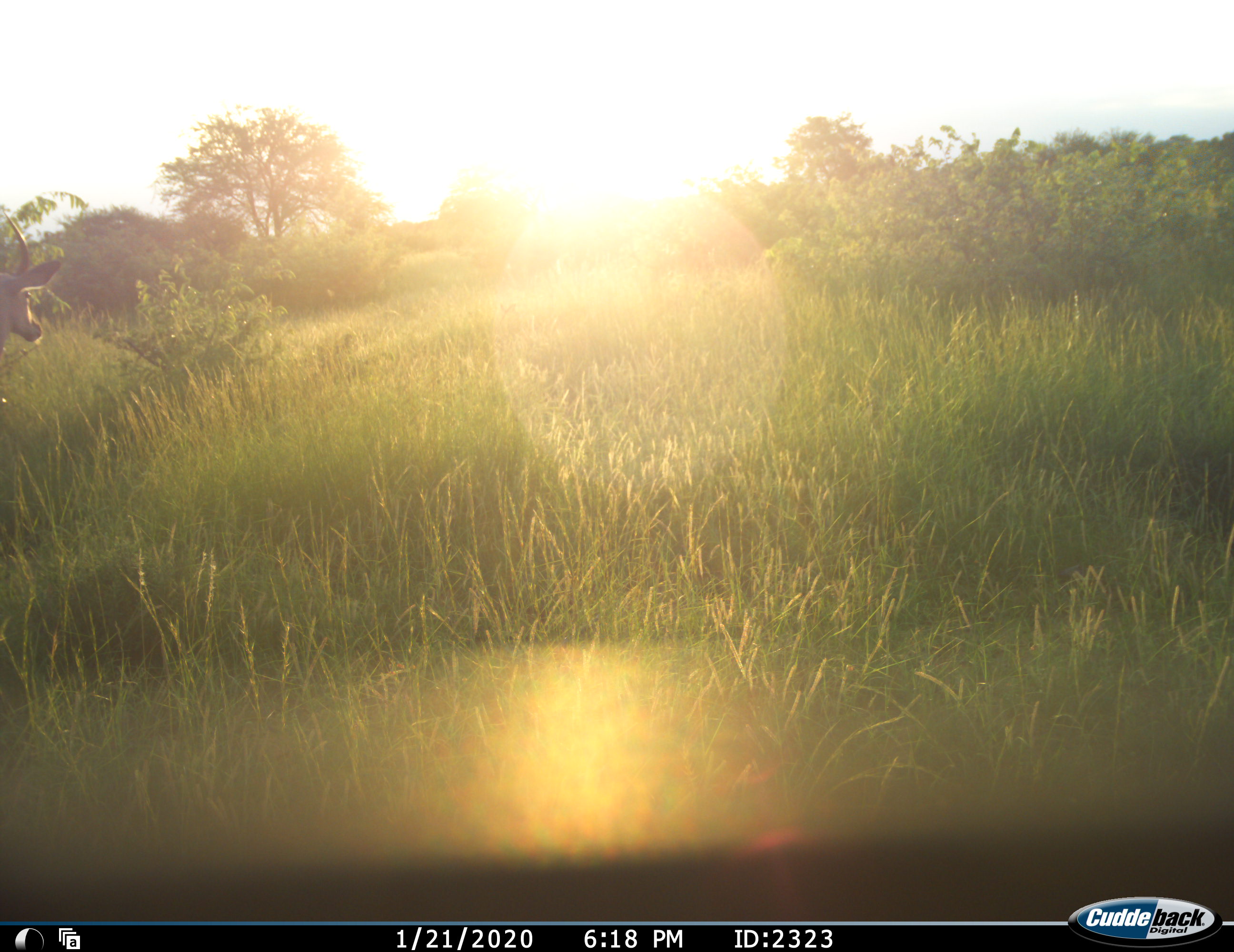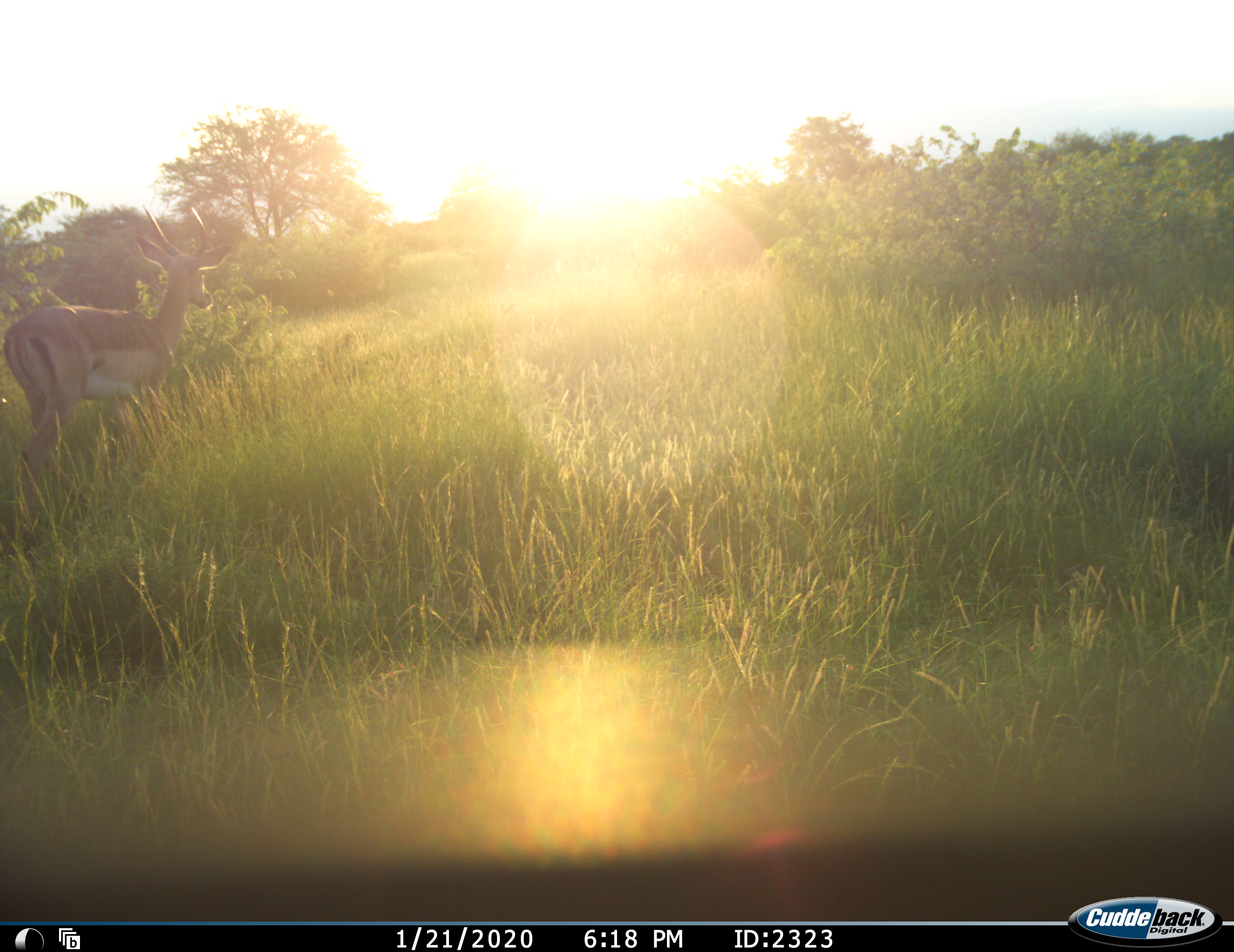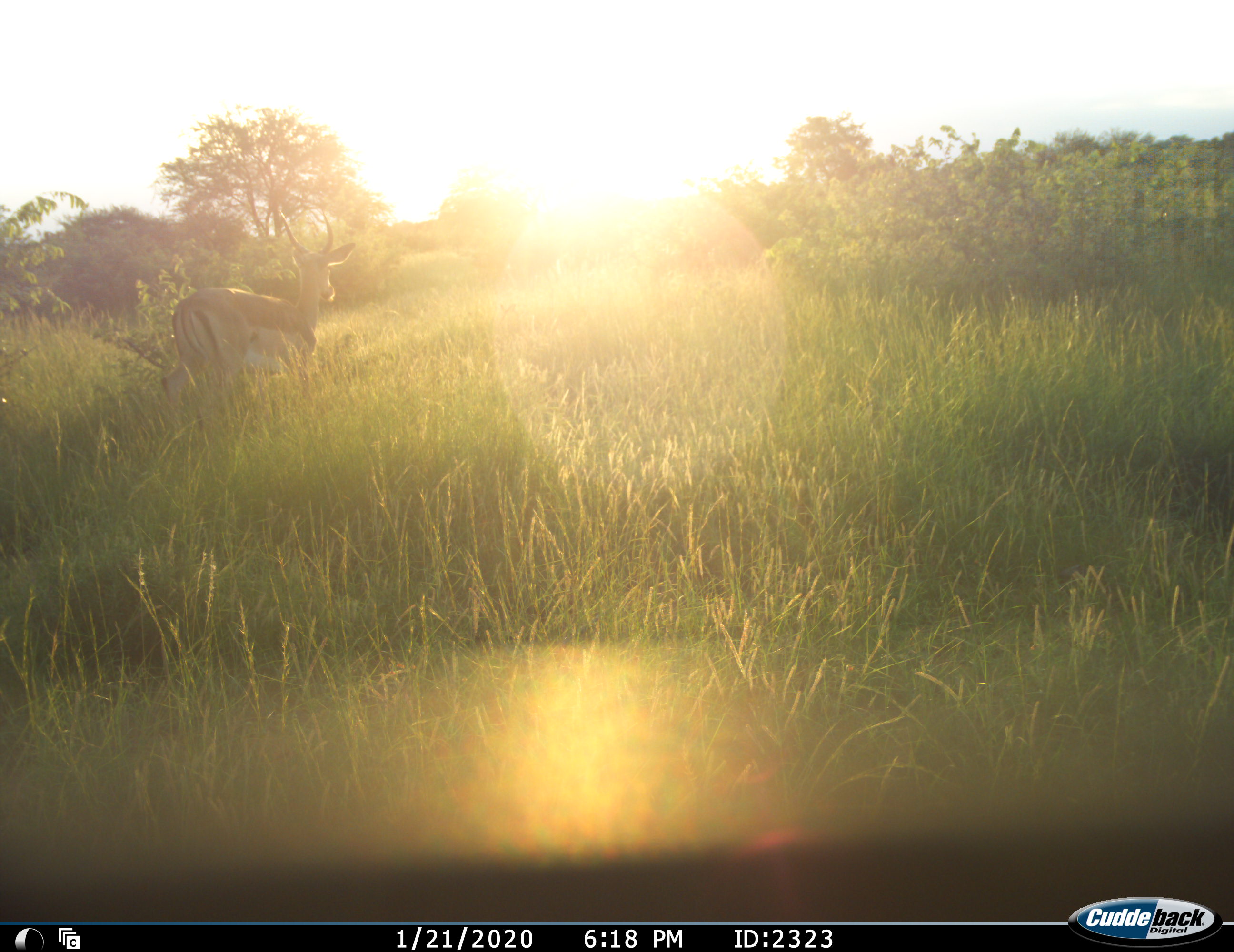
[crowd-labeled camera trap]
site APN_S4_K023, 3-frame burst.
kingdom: Animalia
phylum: Chordata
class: Mammalia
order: Artiodactyla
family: Bovidae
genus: Aepyceros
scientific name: Aepyceros melampus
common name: impala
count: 1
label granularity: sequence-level